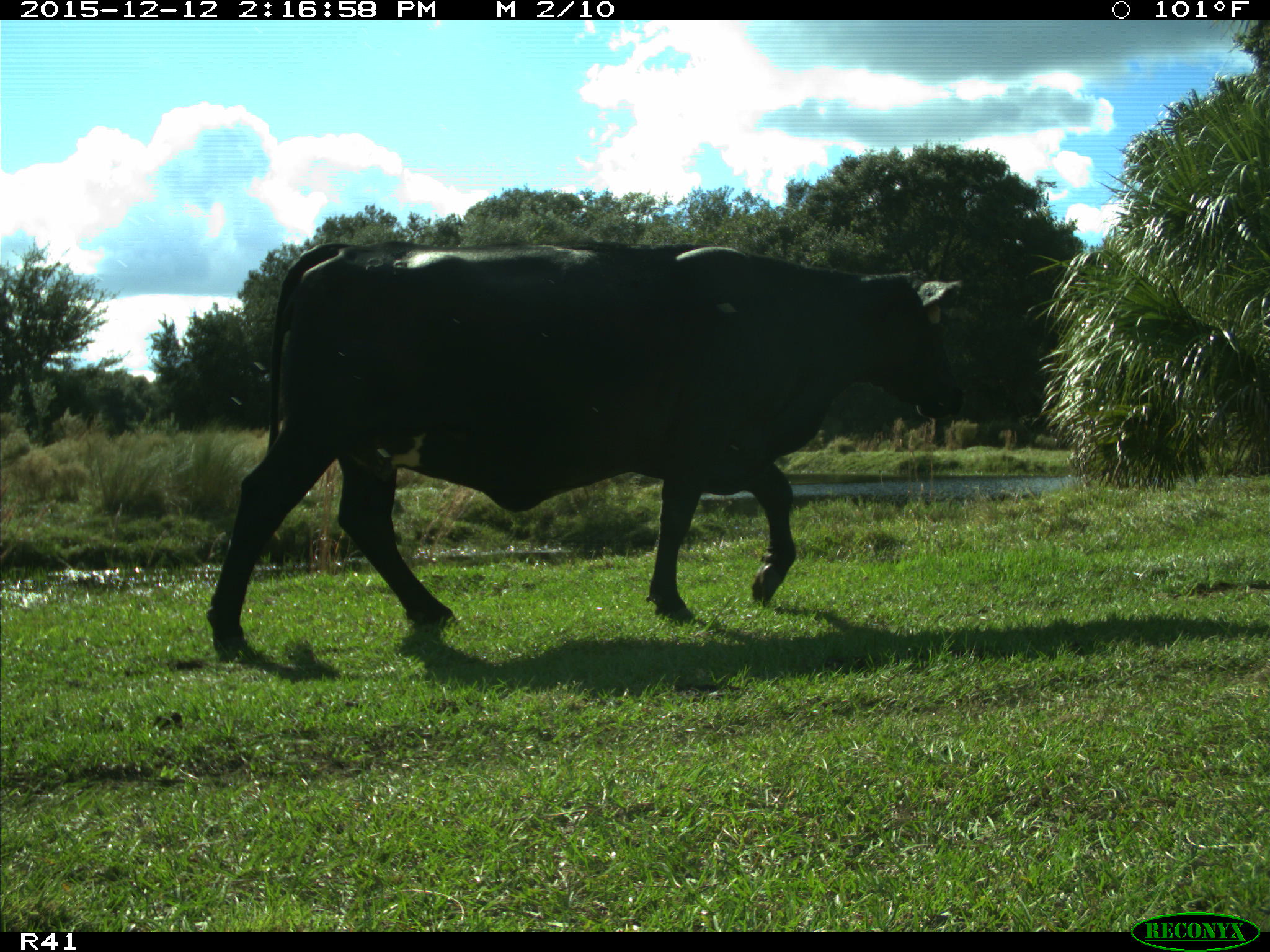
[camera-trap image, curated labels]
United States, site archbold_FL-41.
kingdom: Animalia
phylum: Chordata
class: Mammalia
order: Artiodactyla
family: Bovidae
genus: Bos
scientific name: Bos taurus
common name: domestic cow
Bos taurus (domestic cow).